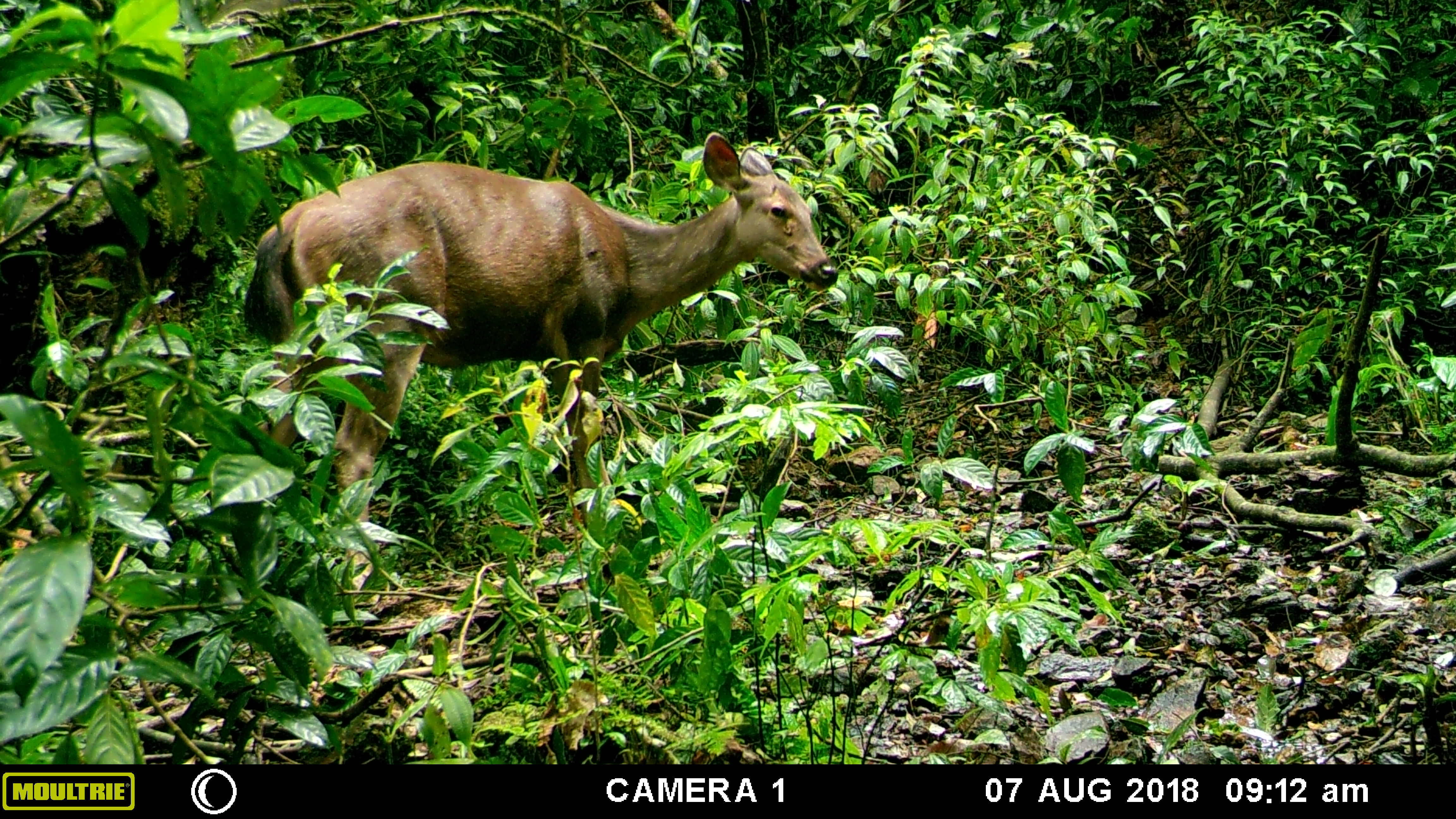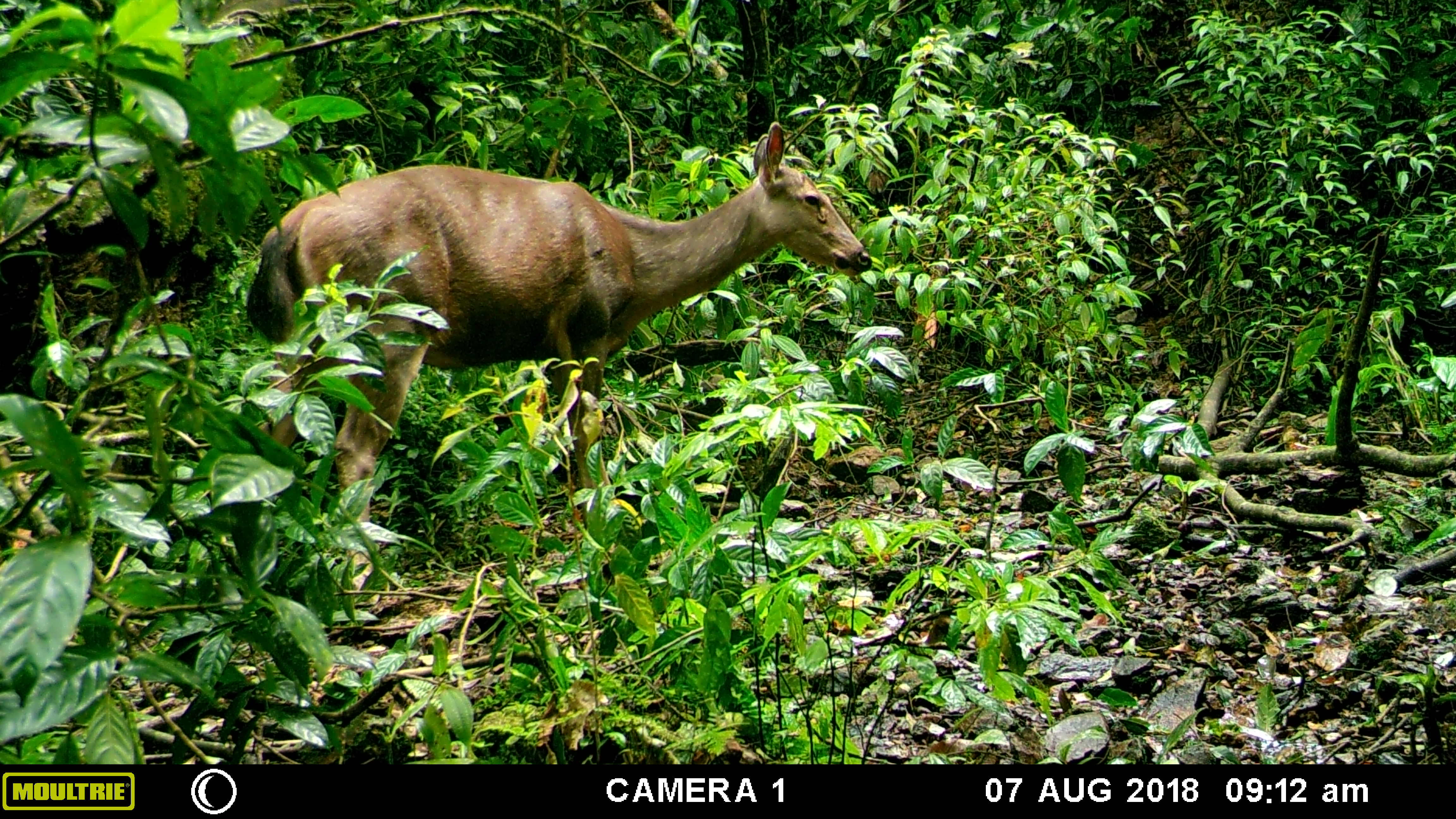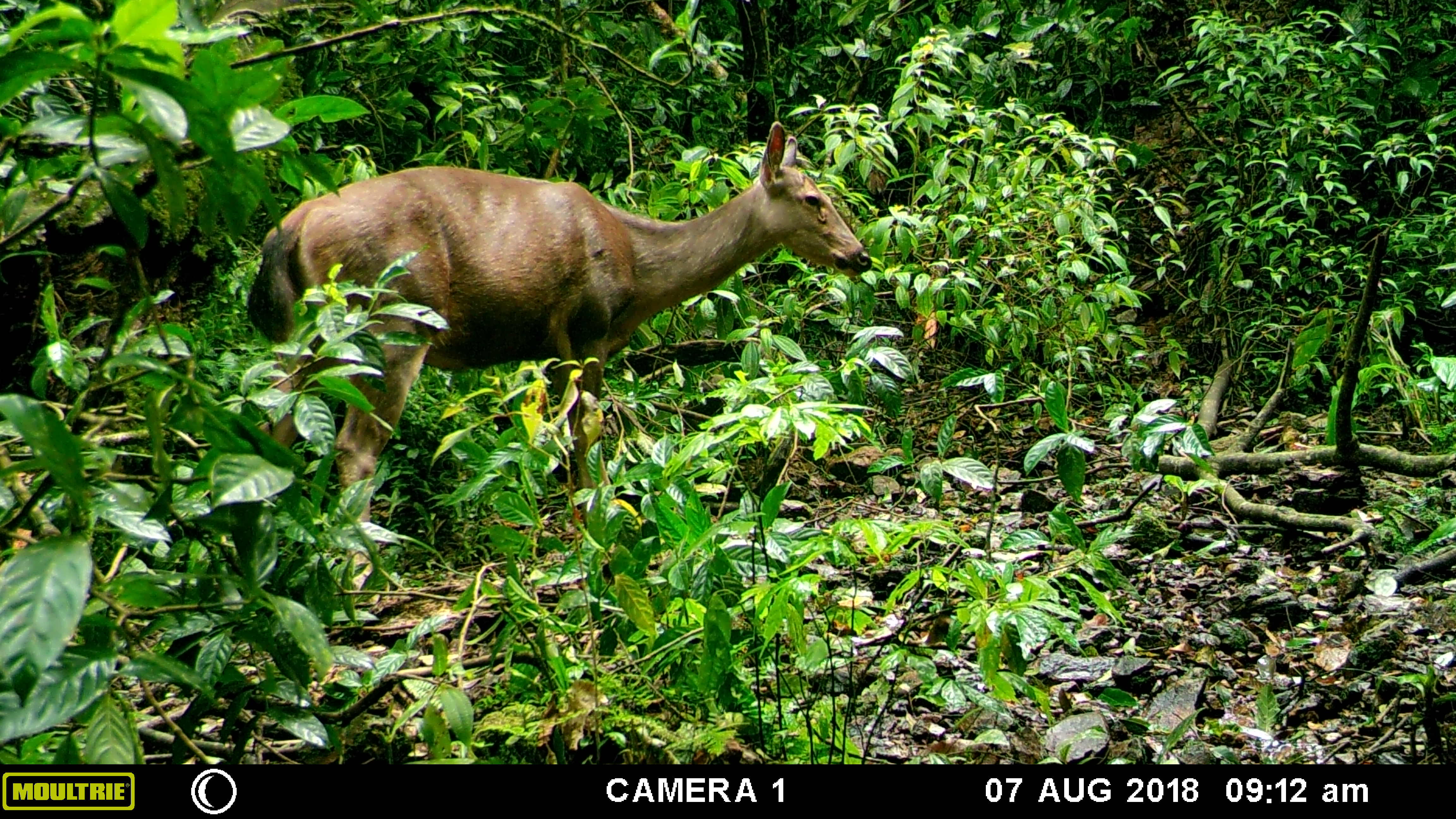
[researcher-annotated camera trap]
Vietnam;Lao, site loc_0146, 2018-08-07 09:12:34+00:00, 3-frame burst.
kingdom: Animalia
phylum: Chordata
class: Mammalia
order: Artiodactyla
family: Cervidae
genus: Rusa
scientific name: Rusa unicolor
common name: sambar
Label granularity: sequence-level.